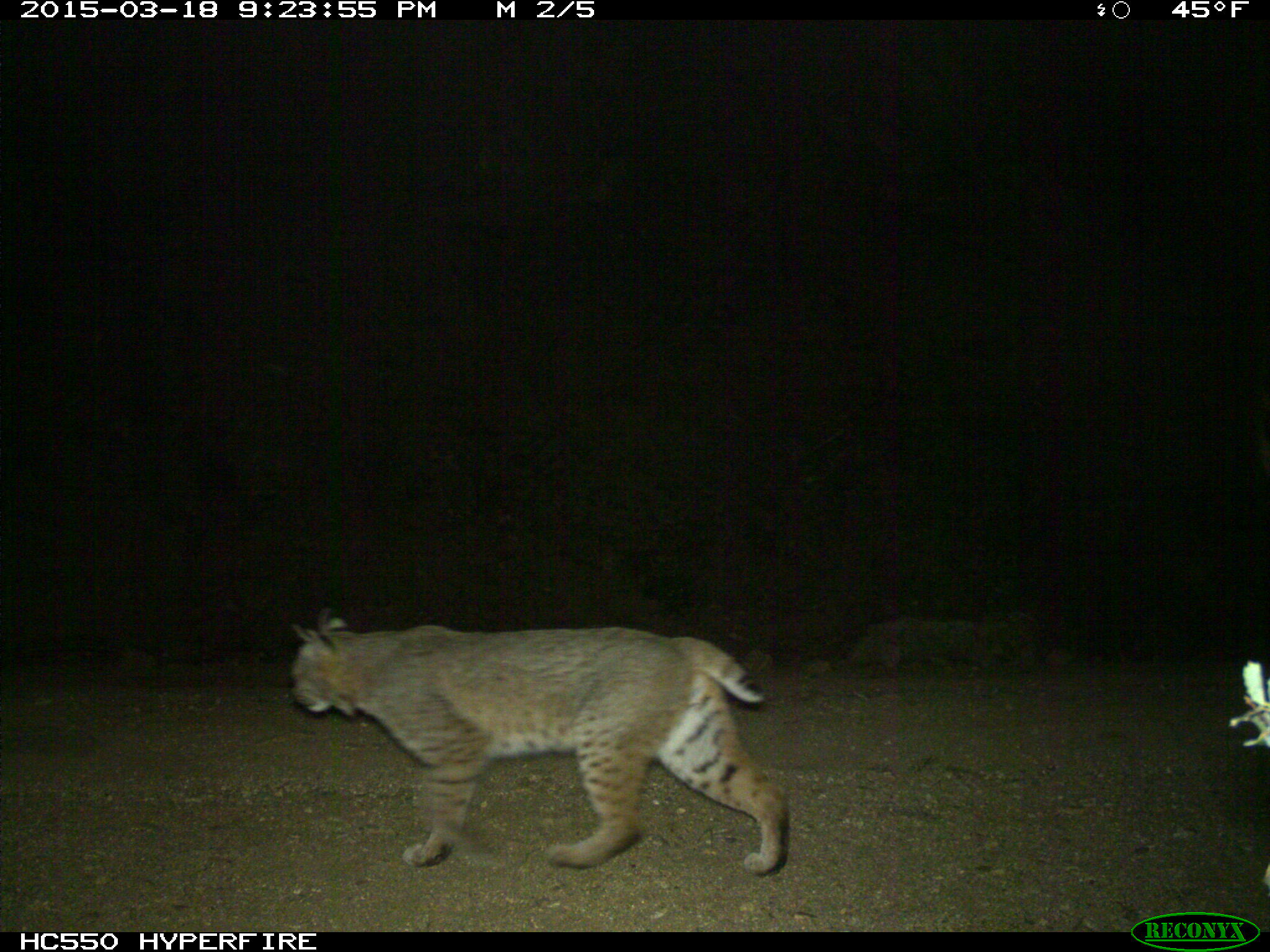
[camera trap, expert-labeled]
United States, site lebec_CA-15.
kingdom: Animalia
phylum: Chordata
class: Mammalia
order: Carnivora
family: Felidae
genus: Lynx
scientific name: Lynx rufus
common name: bobcat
Lynx rufus (bobcat).